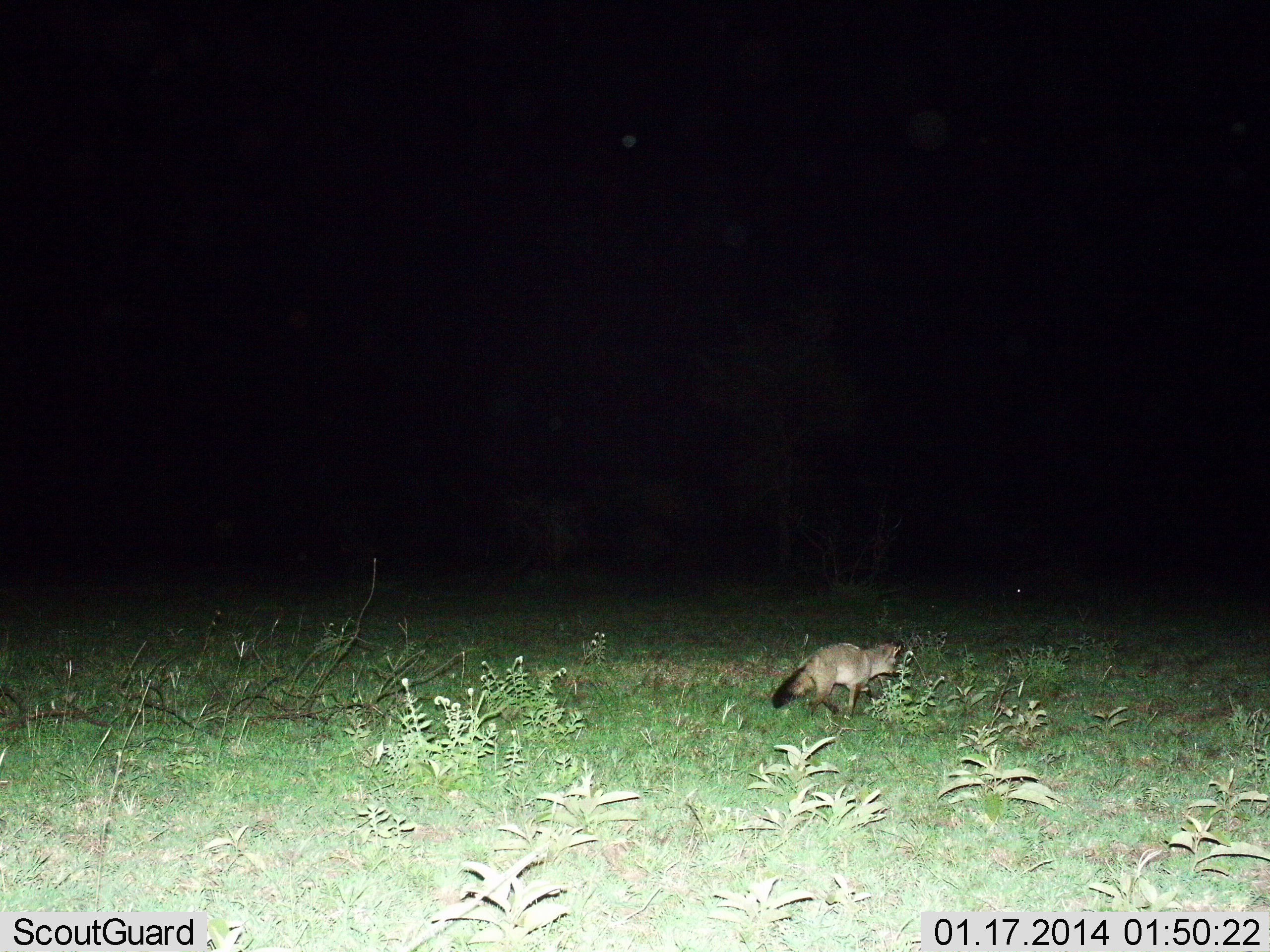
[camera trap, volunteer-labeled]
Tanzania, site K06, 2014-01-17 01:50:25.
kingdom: Animalia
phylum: Chordata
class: Mammalia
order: Carnivora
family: Canidae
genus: Otocyon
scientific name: Otocyon megalotis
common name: bat-eared fox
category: batearedfox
Batearedfox (bat-eared fox) (Otocyon megalotis), count 1. Behavior (volunteer vote fractions): standing 10%, resting 0%, moving 90%, interacting 0%. Young present (vote fraction): 0%. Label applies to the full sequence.